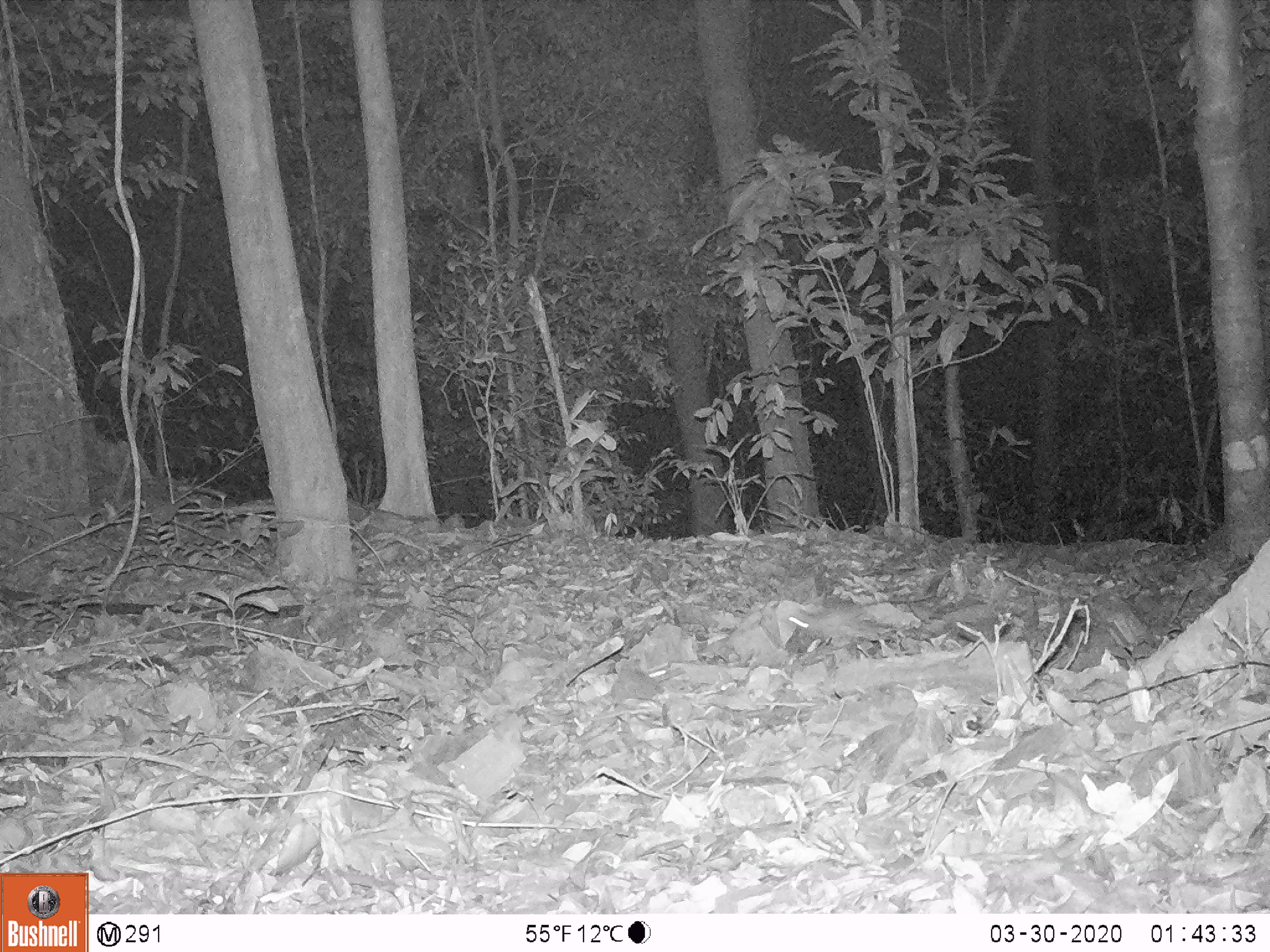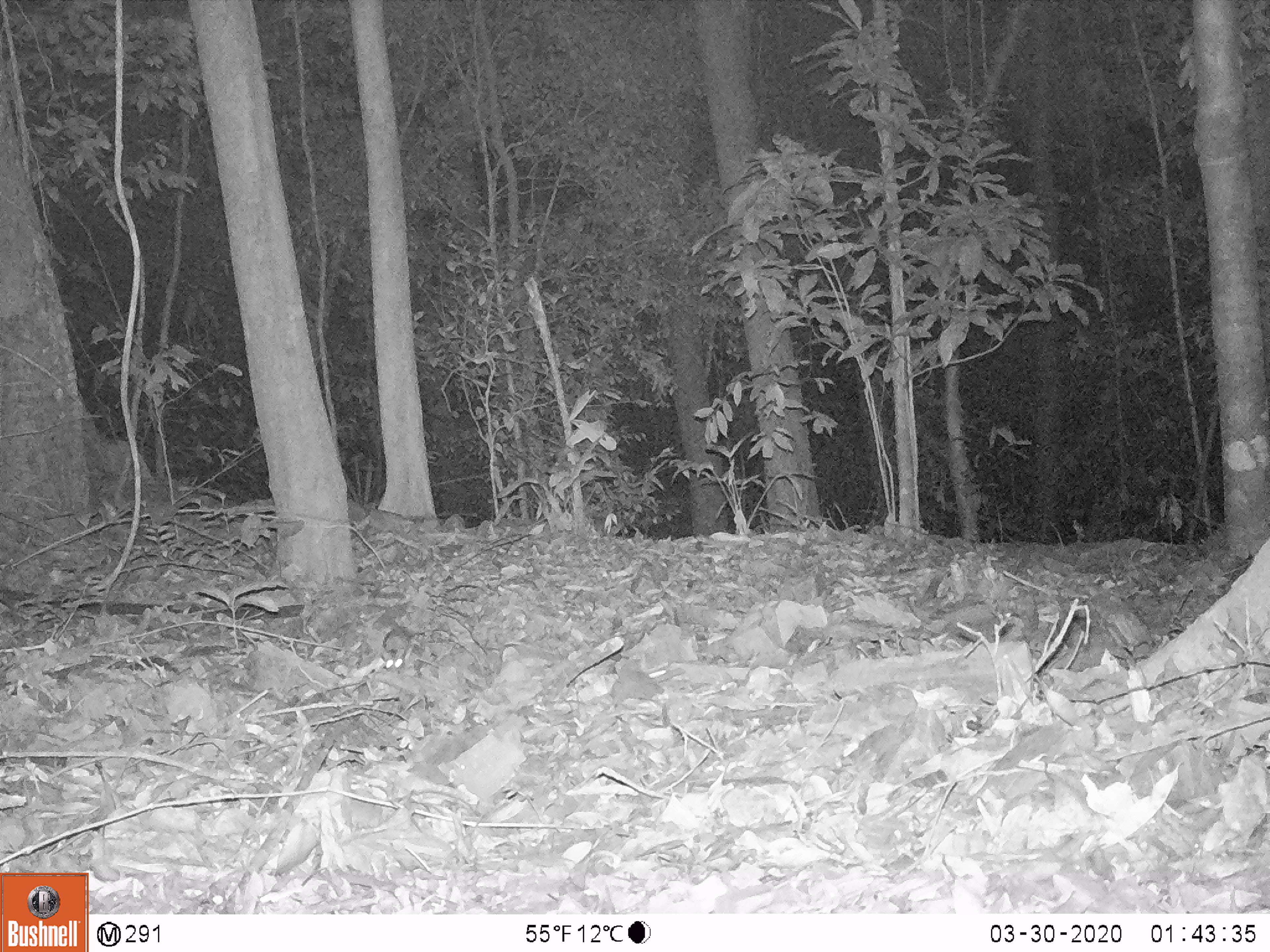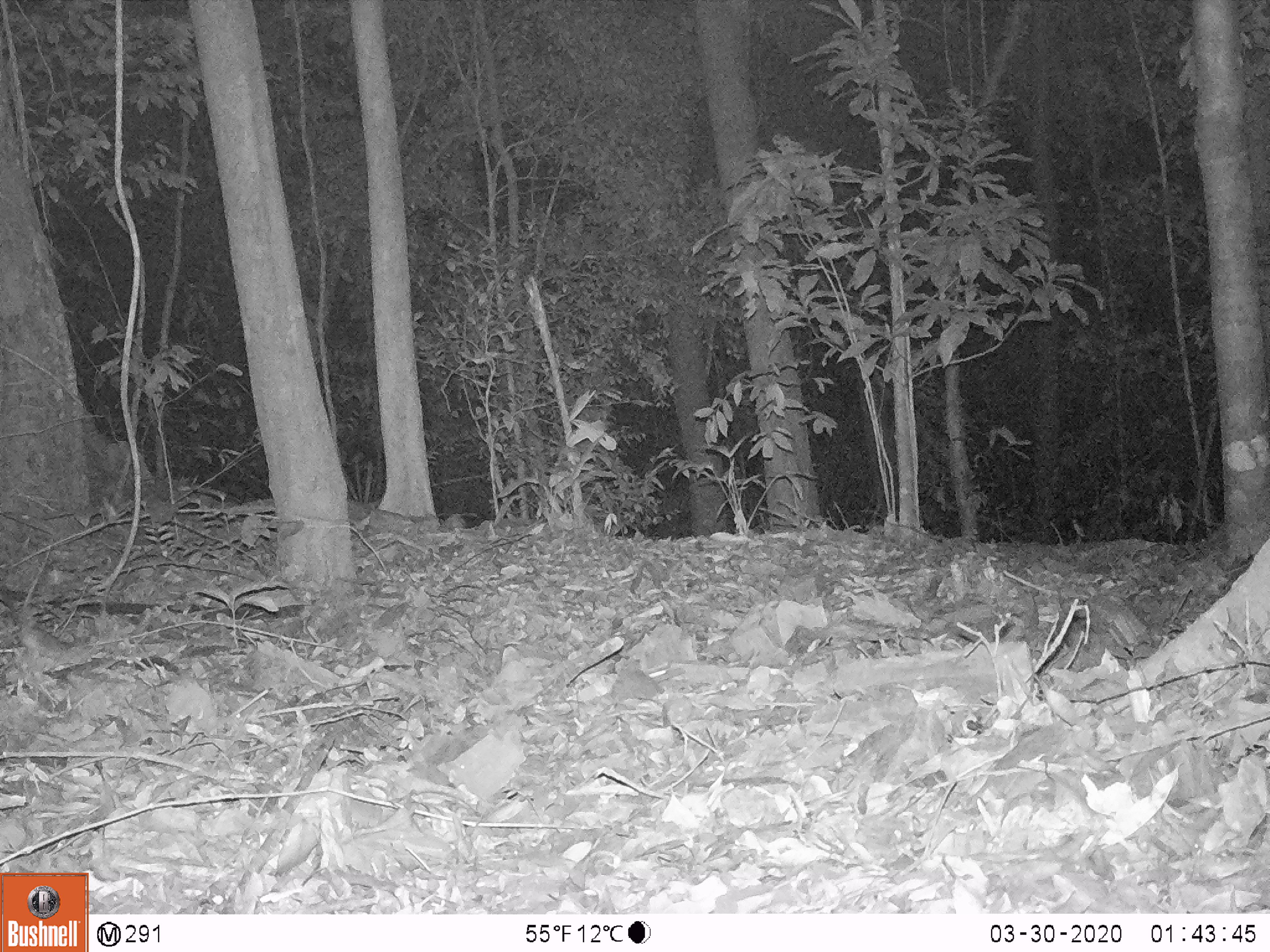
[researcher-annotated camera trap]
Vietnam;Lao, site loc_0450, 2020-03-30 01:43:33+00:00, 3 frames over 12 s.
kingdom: Animalia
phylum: Chordata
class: Mammalia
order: Rodentia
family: Muridae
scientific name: Muridae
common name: old-world mice and rats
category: unidentified murid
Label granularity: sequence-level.